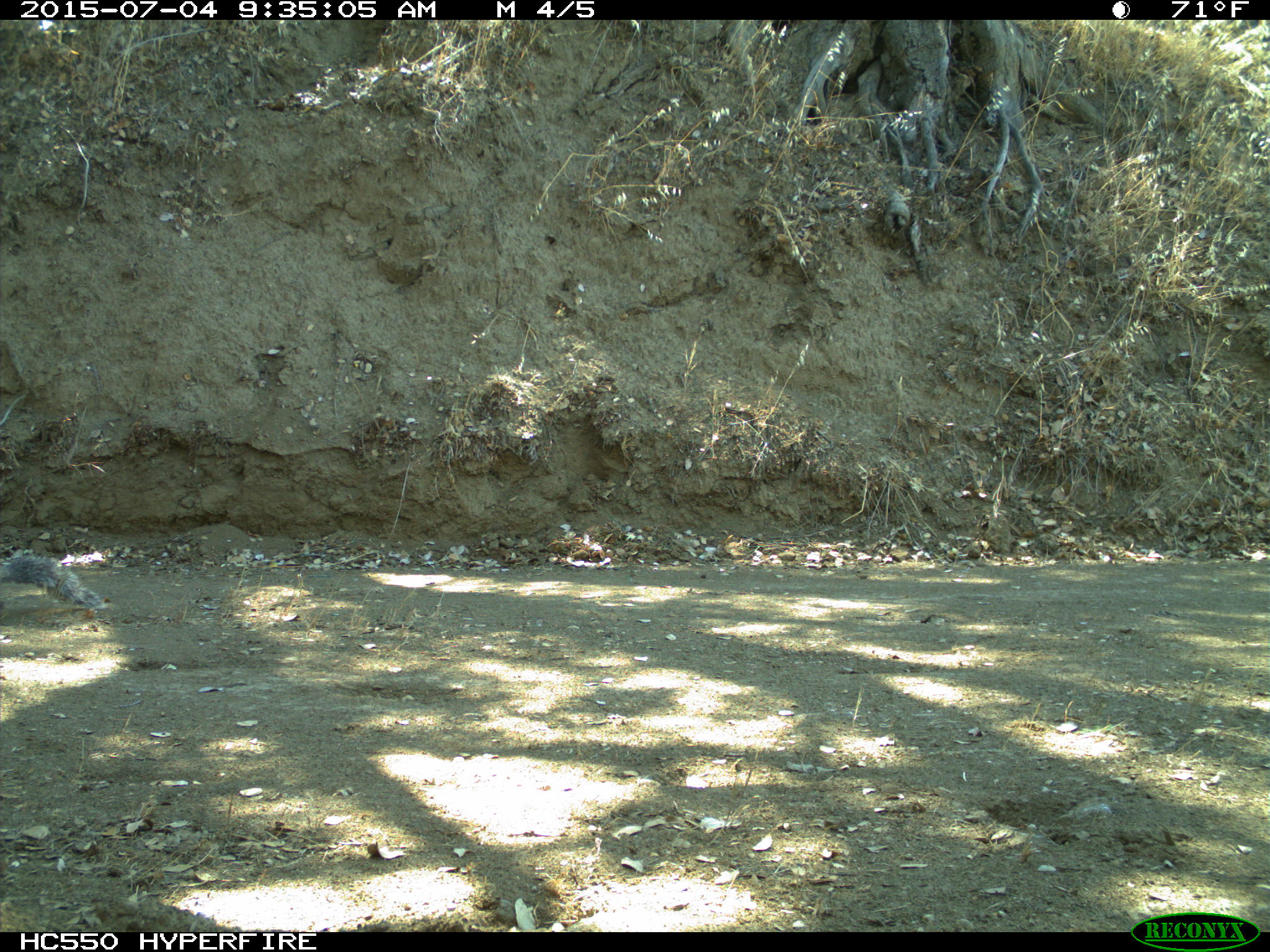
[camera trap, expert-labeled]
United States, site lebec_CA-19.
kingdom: Animalia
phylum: Chordata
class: Mammalia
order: Rodentia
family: Sciuridae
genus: Sciurus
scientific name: Sciurus carolinensis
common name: eastern gray squirrel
Sciurus carolinensis (eastern gray squirrel).